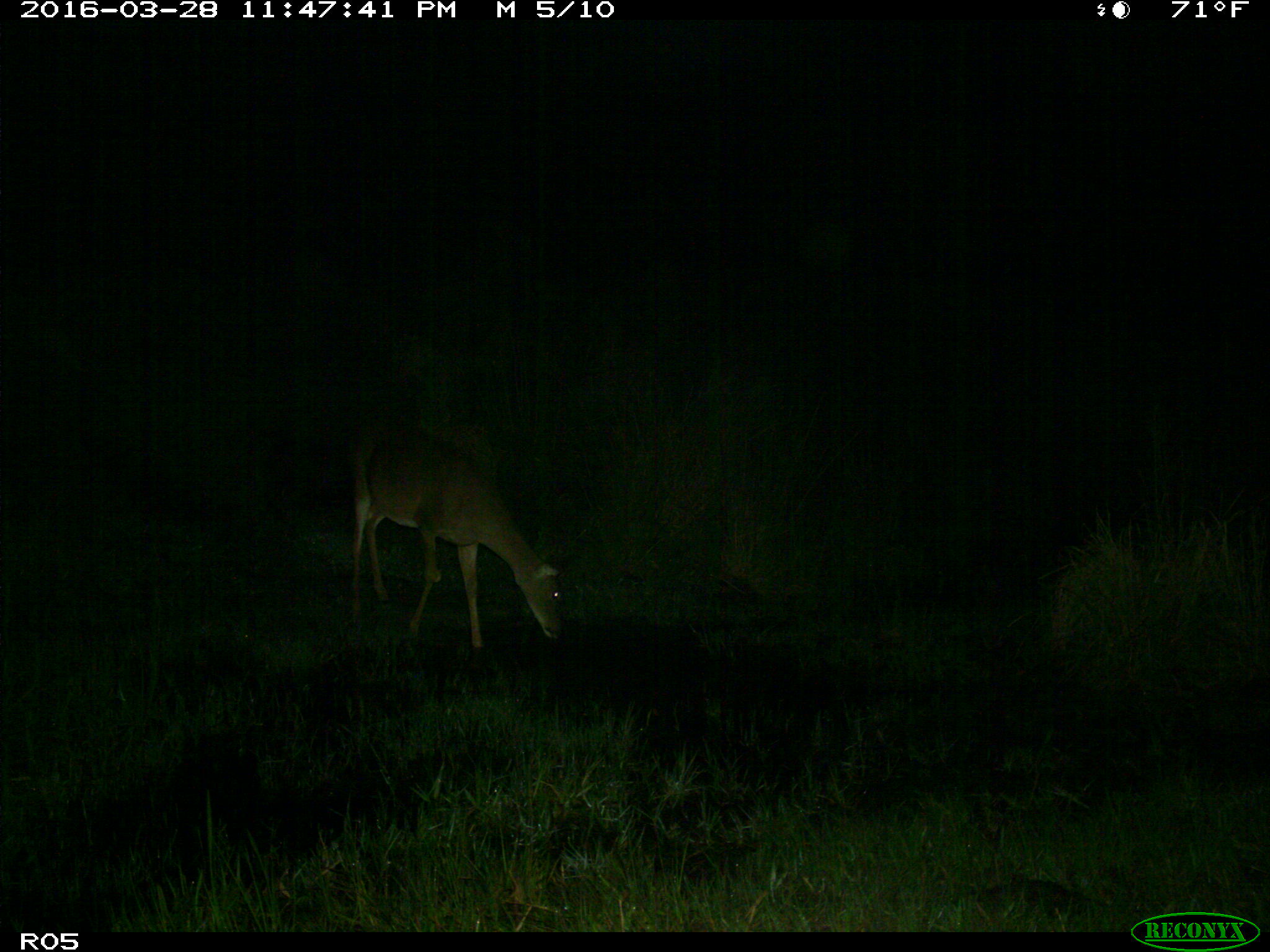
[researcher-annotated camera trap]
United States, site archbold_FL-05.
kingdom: Animalia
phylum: Chordata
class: Mammalia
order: Artiodactyla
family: Cervidae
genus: Odocoileus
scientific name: Odocoileus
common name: deer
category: unidentified deer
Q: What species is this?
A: Unidentified deer (deer) (Odocoileus).